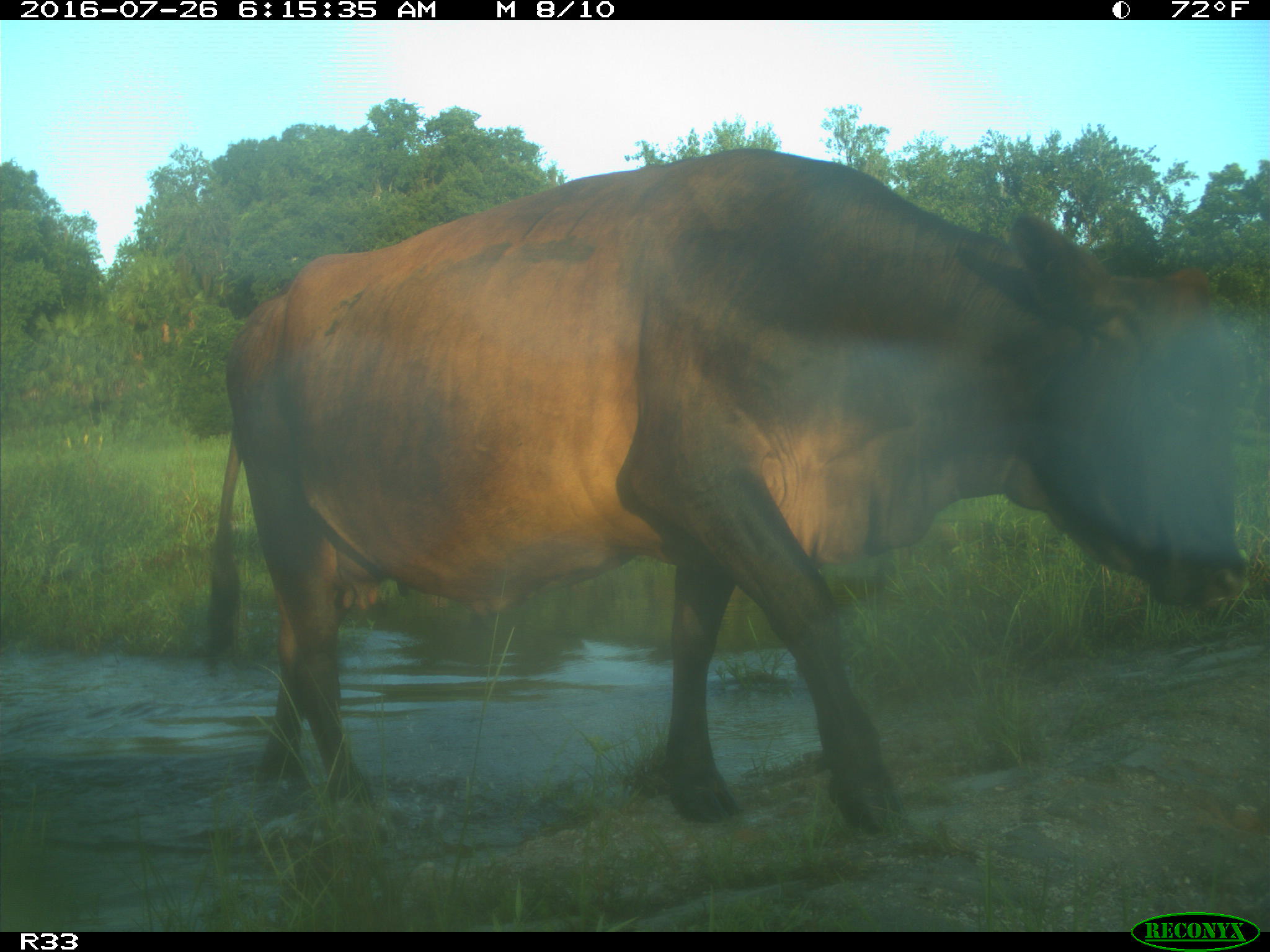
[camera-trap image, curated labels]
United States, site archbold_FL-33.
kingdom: Animalia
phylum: Chordata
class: Mammalia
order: Artiodactyla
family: Bovidae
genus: Bos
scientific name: Bos taurus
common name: domestic cow